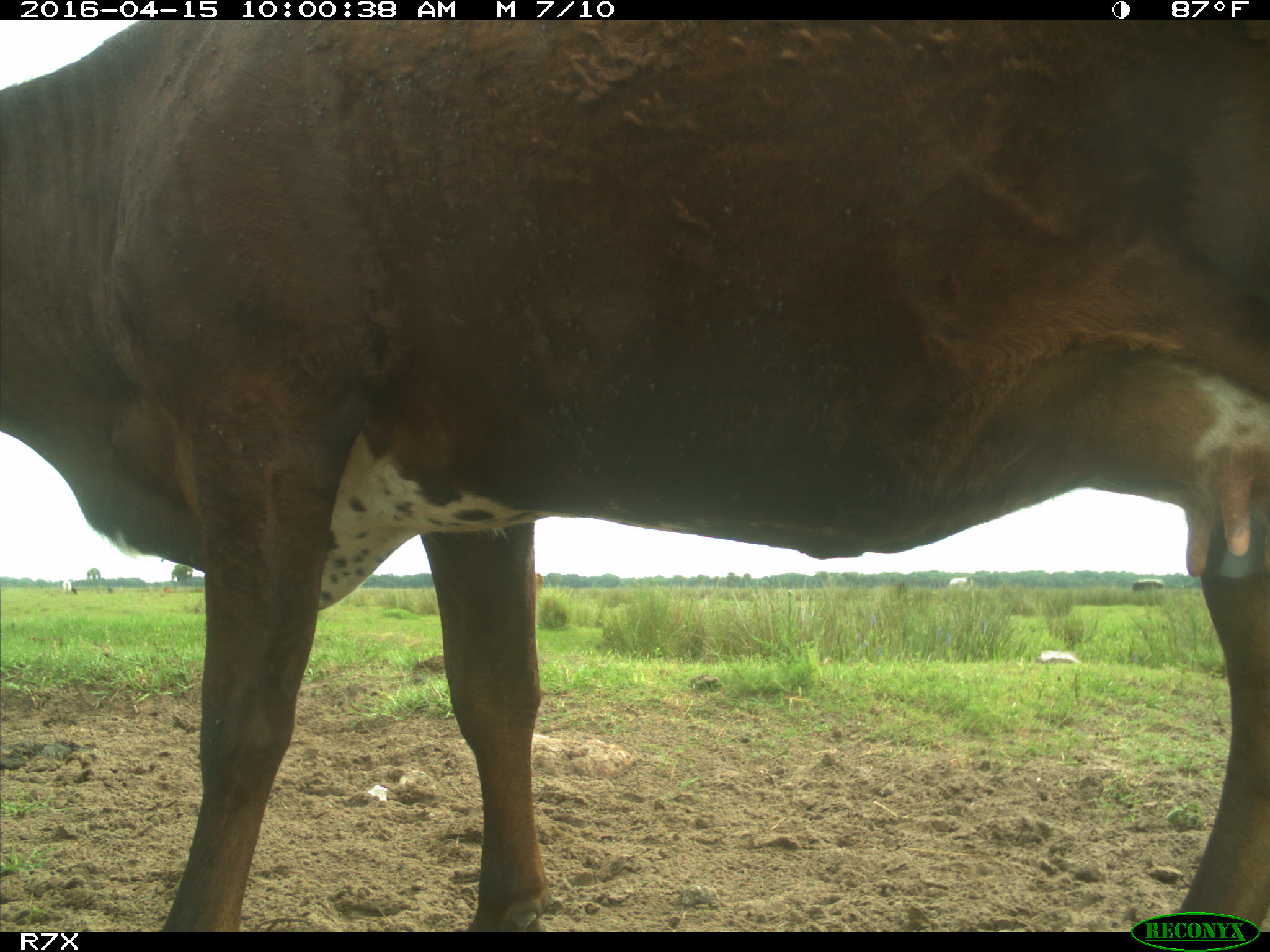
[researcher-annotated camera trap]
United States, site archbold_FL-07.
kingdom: Animalia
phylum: Chordata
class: Mammalia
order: Artiodactyla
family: Bovidae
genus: Bos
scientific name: Bos taurus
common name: domestic cow